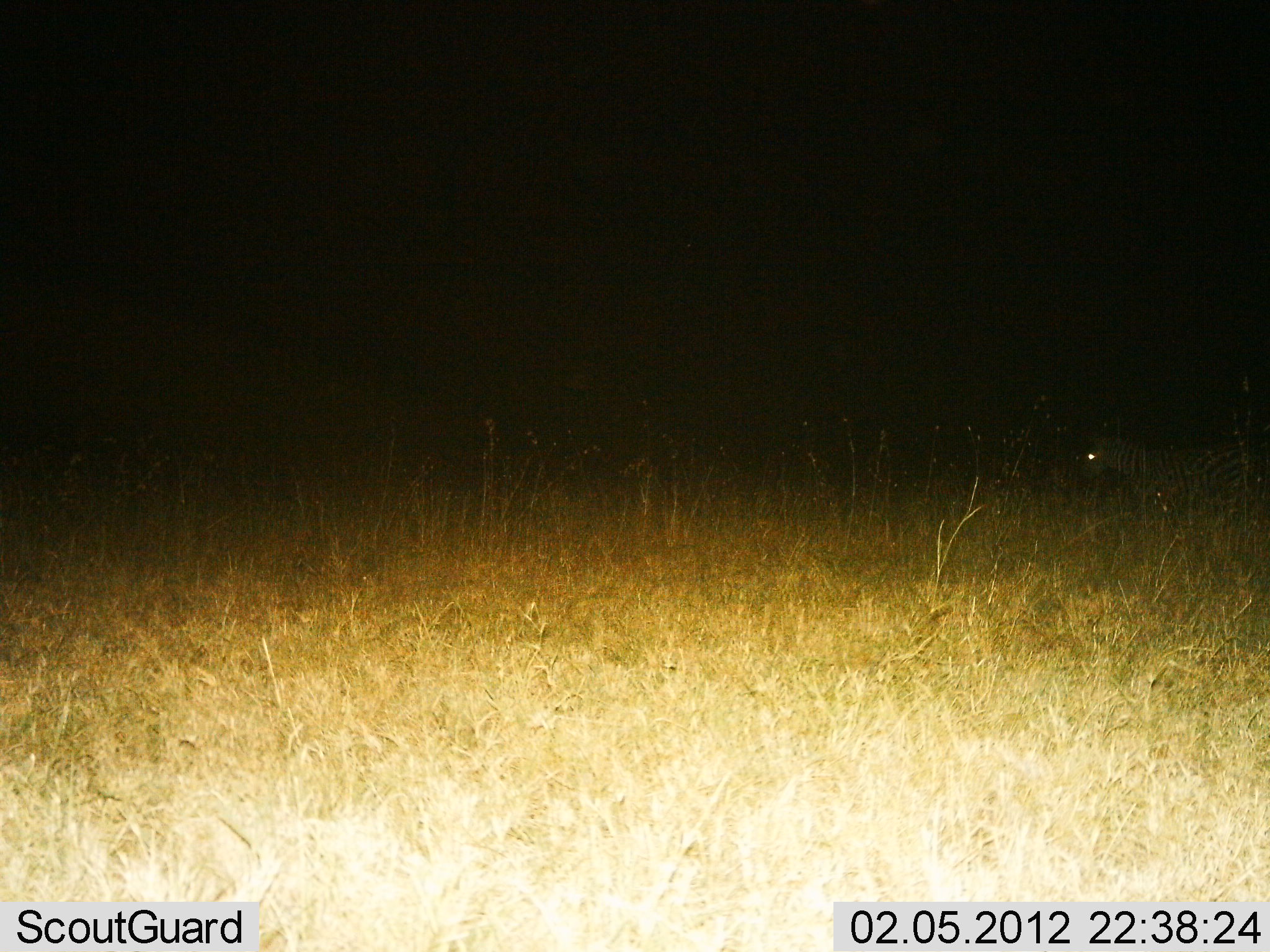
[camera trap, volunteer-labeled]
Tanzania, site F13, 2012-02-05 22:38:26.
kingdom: Animalia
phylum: Chordata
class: Mammalia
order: Perissodactyla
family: Equidae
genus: Equus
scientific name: Equus quagga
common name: plains zebra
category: zebra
Zebra (plains zebra) (Equus quagga), count 1. Behavior (volunteer vote fractions): standing 69%, resting 0%, moving 31%, interacting 0%. Young present (vote fraction): 0%. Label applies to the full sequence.